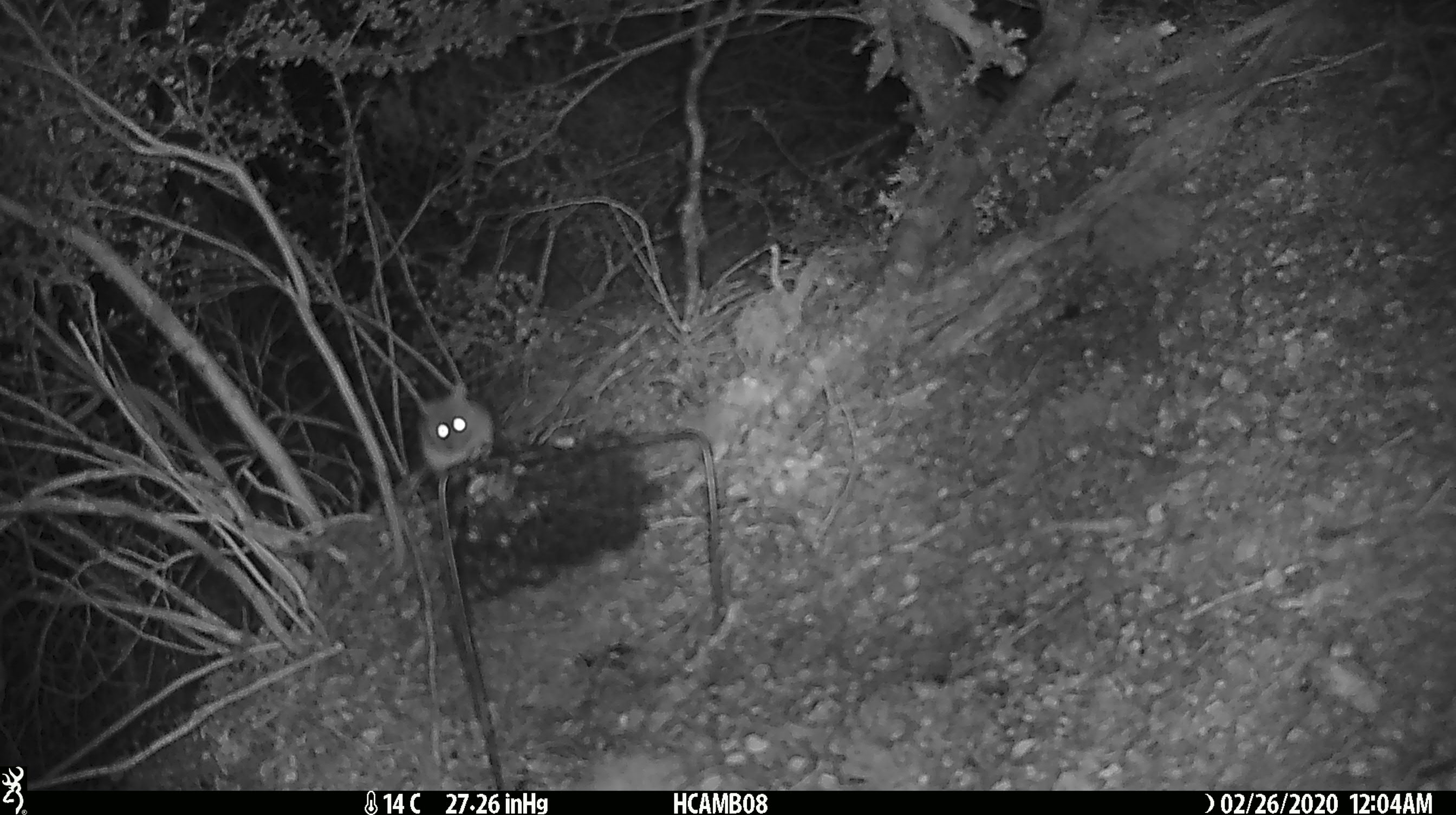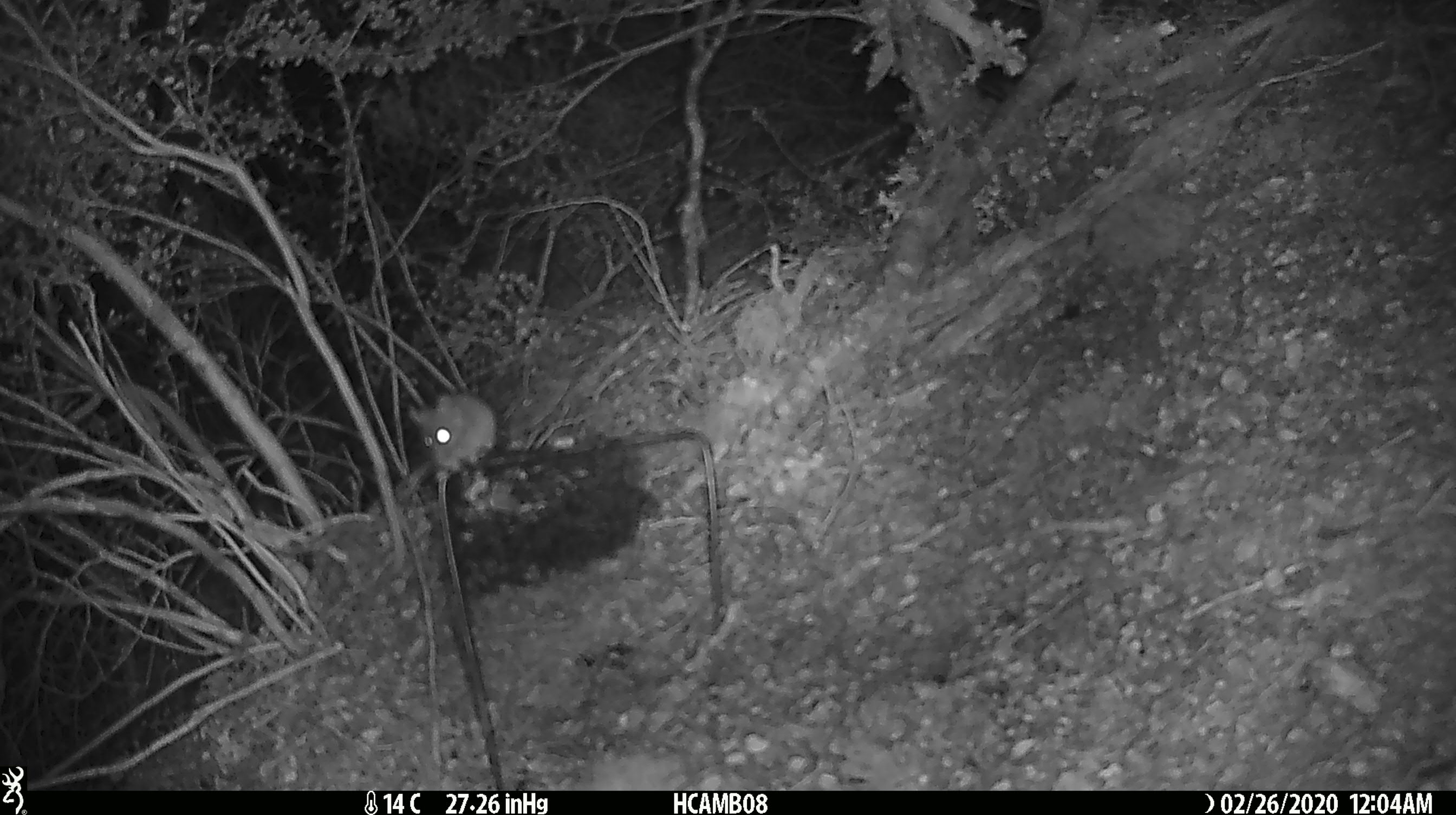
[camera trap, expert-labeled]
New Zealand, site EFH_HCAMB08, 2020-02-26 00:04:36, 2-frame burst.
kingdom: Animalia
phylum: Chordata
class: Mammalia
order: Rodentia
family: Muridae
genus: Mus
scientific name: Mus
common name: mouse